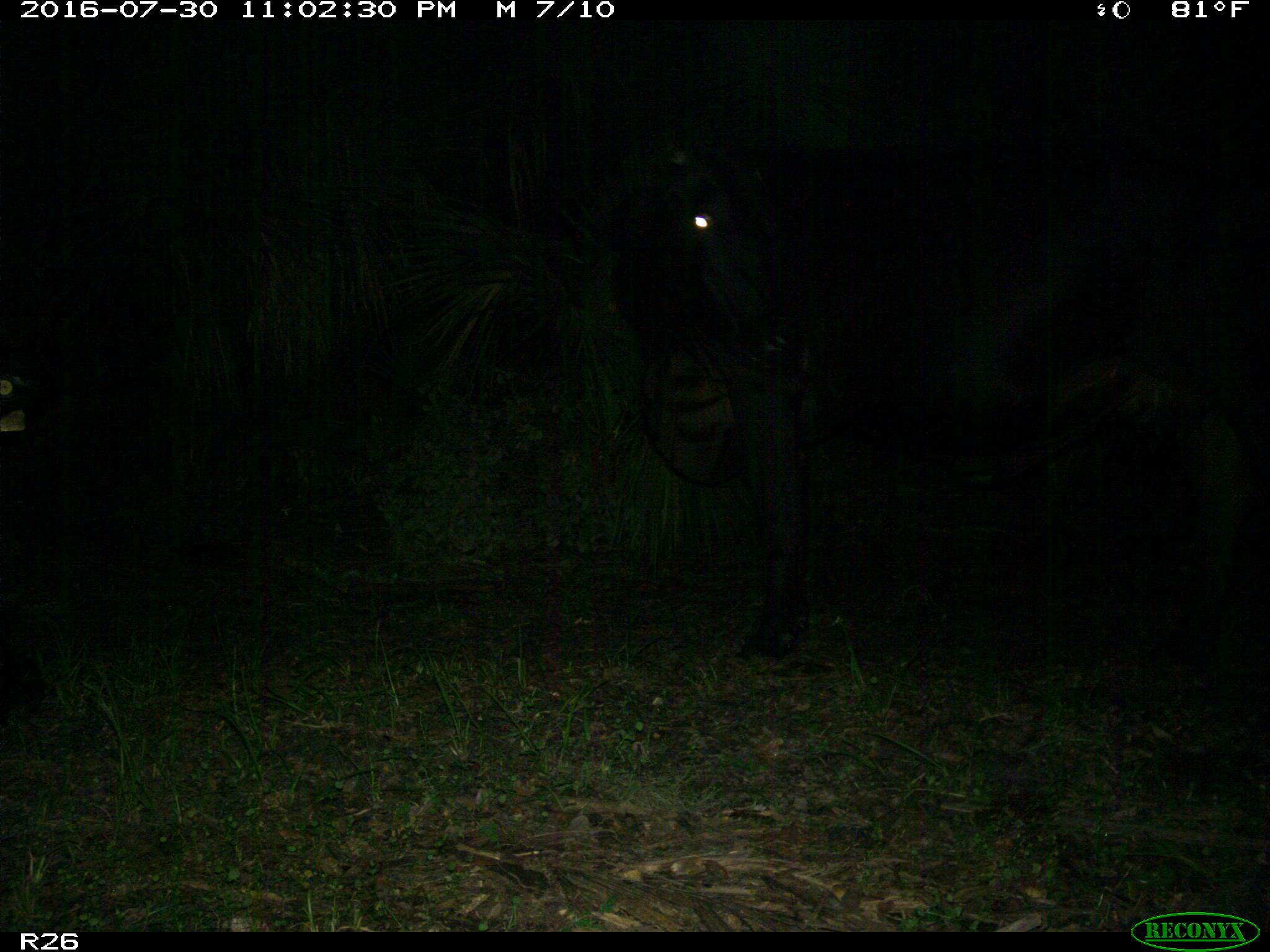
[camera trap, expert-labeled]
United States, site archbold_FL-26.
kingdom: Animalia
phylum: Chordata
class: Mammalia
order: Artiodactyla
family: Bovidae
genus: Bos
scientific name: Bos taurus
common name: domestic cow